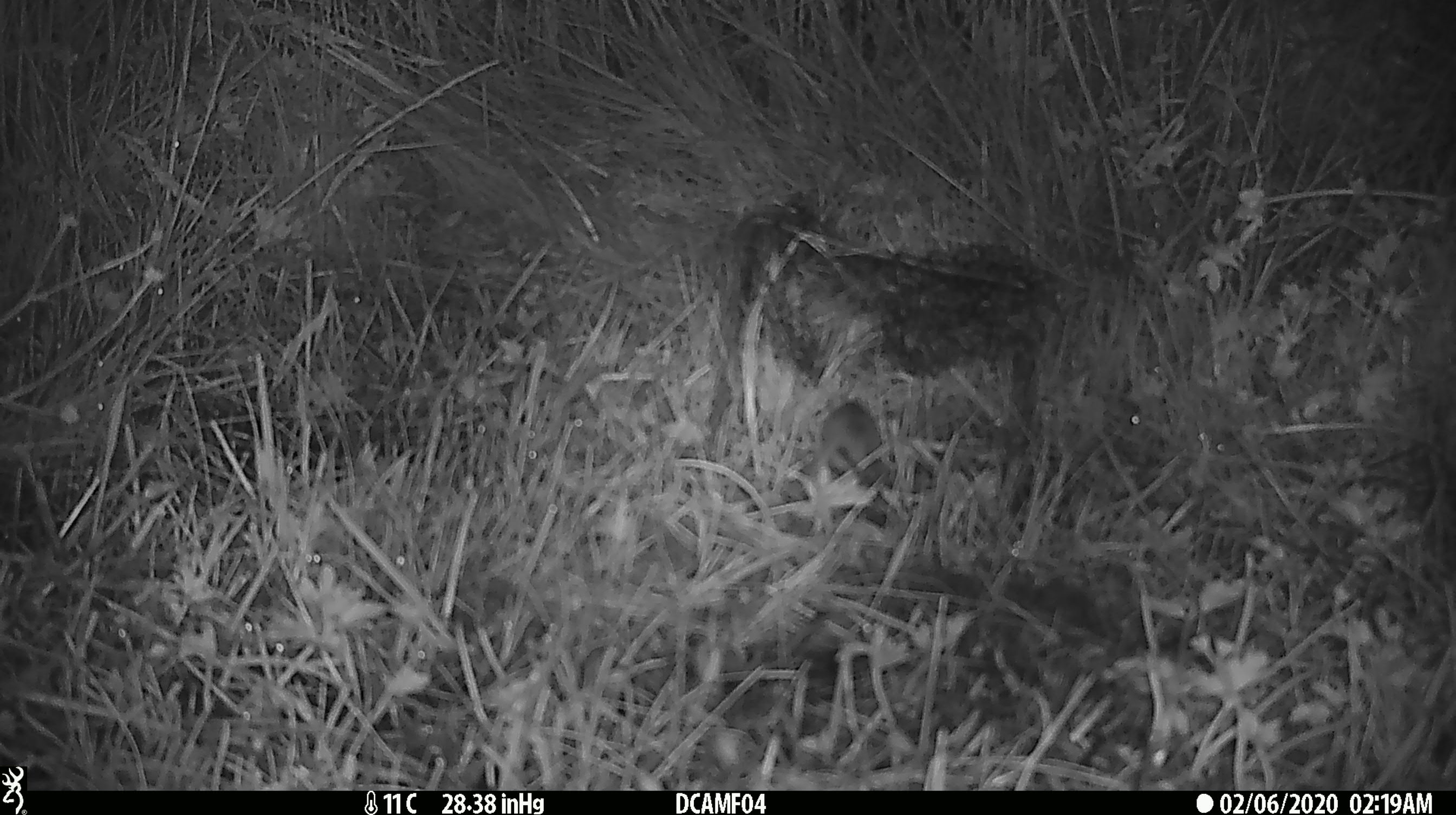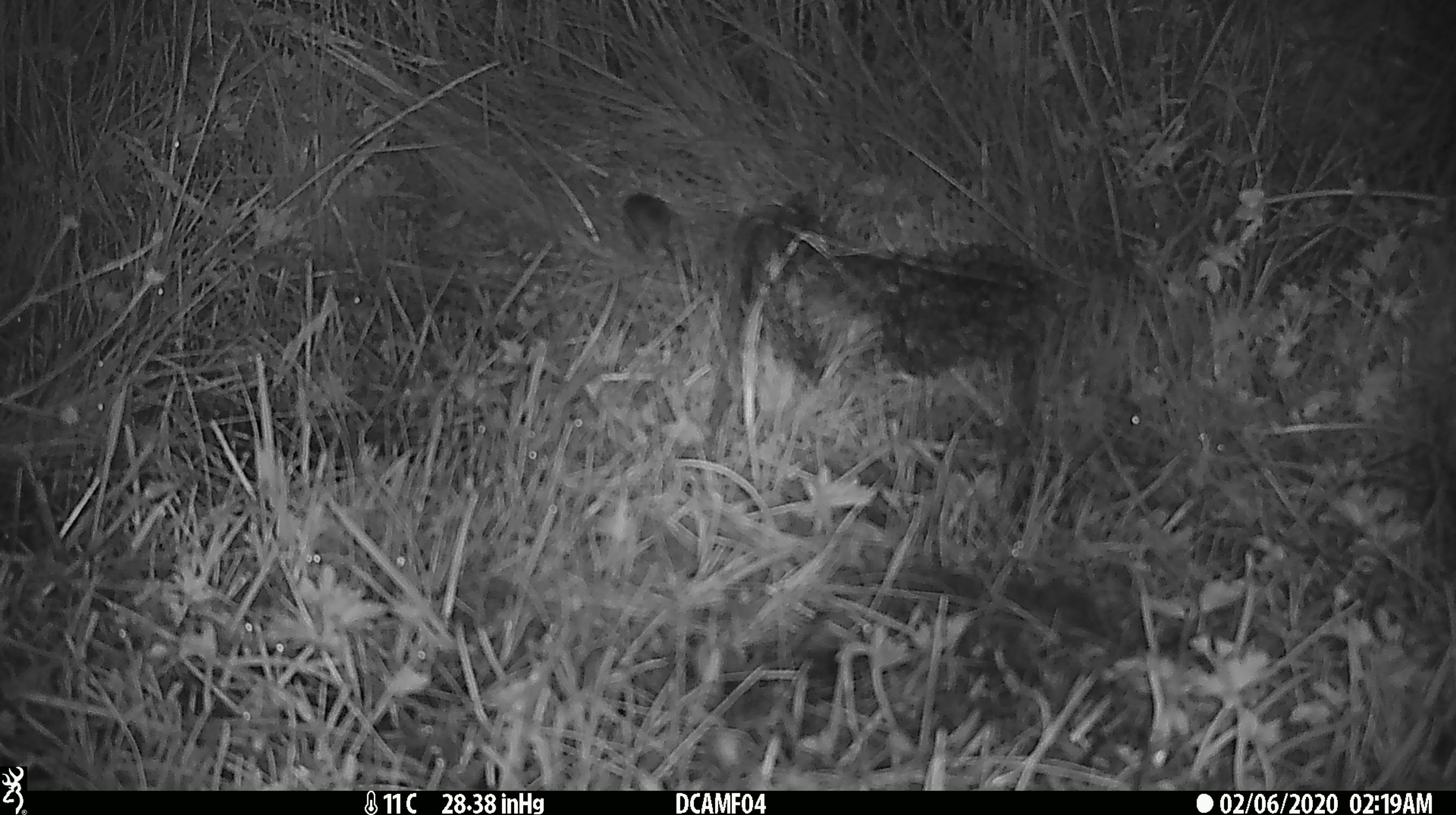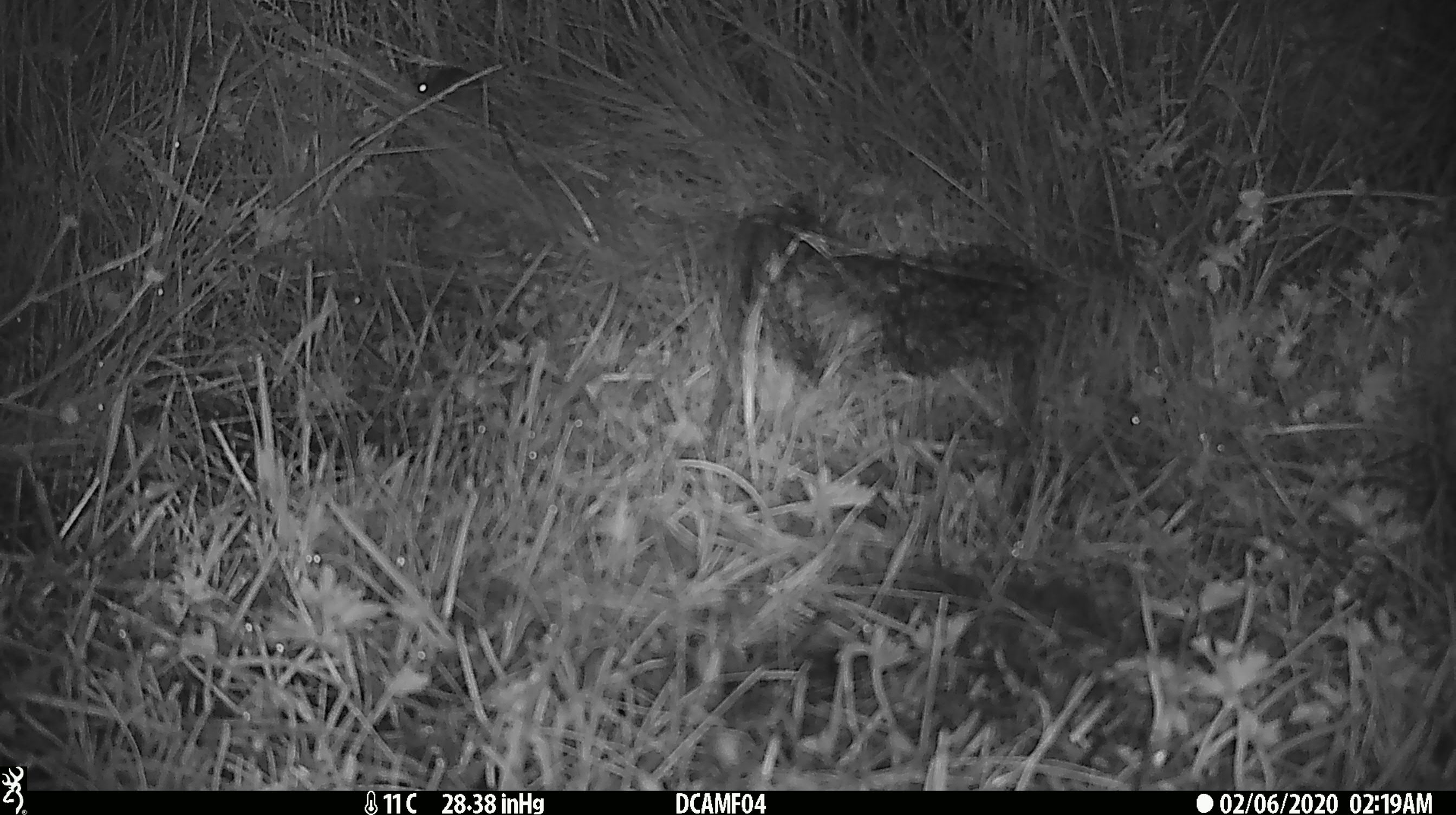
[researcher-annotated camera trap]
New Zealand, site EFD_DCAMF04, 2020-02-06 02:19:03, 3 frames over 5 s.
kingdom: Animalia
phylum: Chordata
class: Mammalia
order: Rodentia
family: Muridae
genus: Mus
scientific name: Mus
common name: mouse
Mouse (Mus).